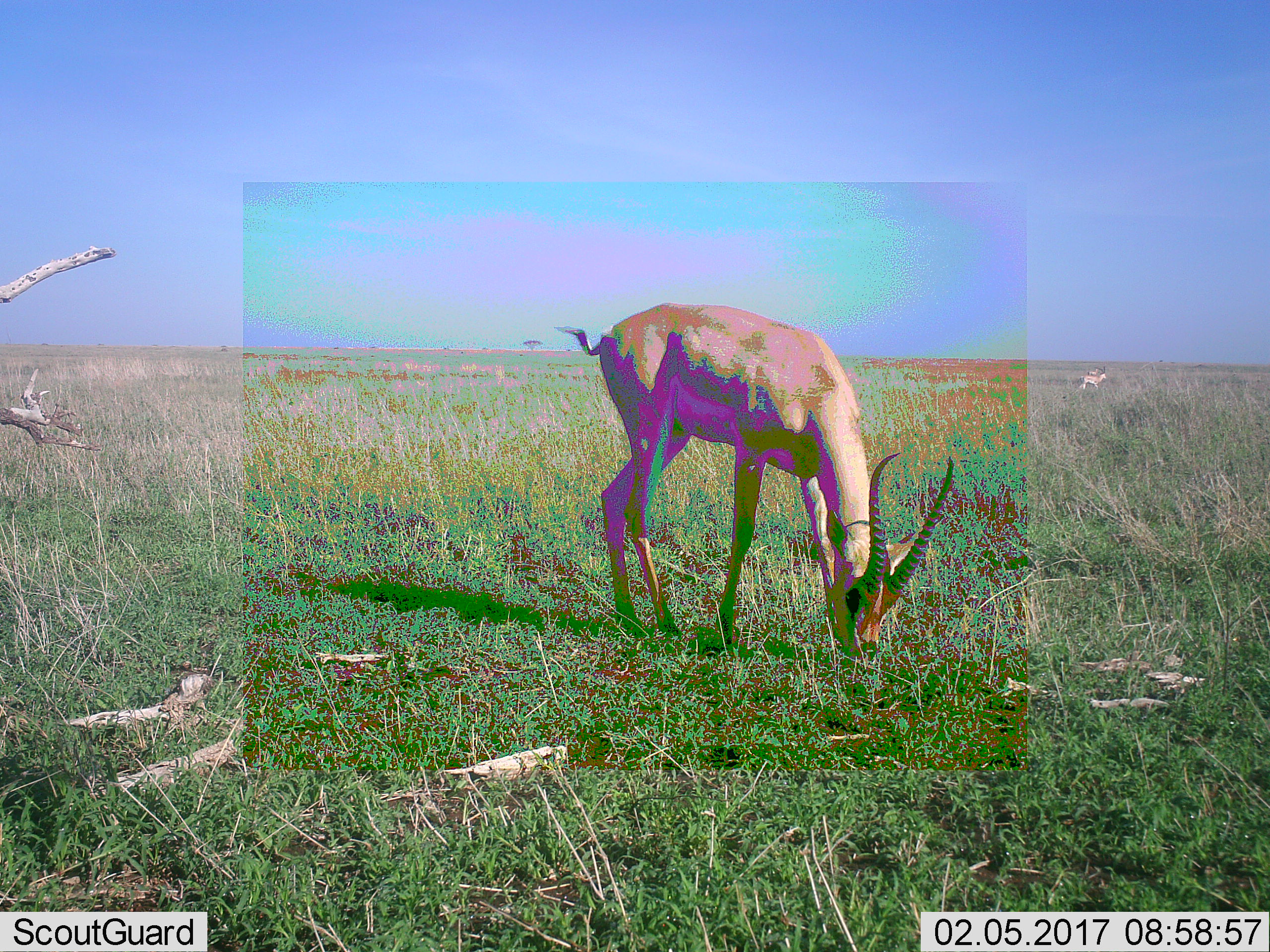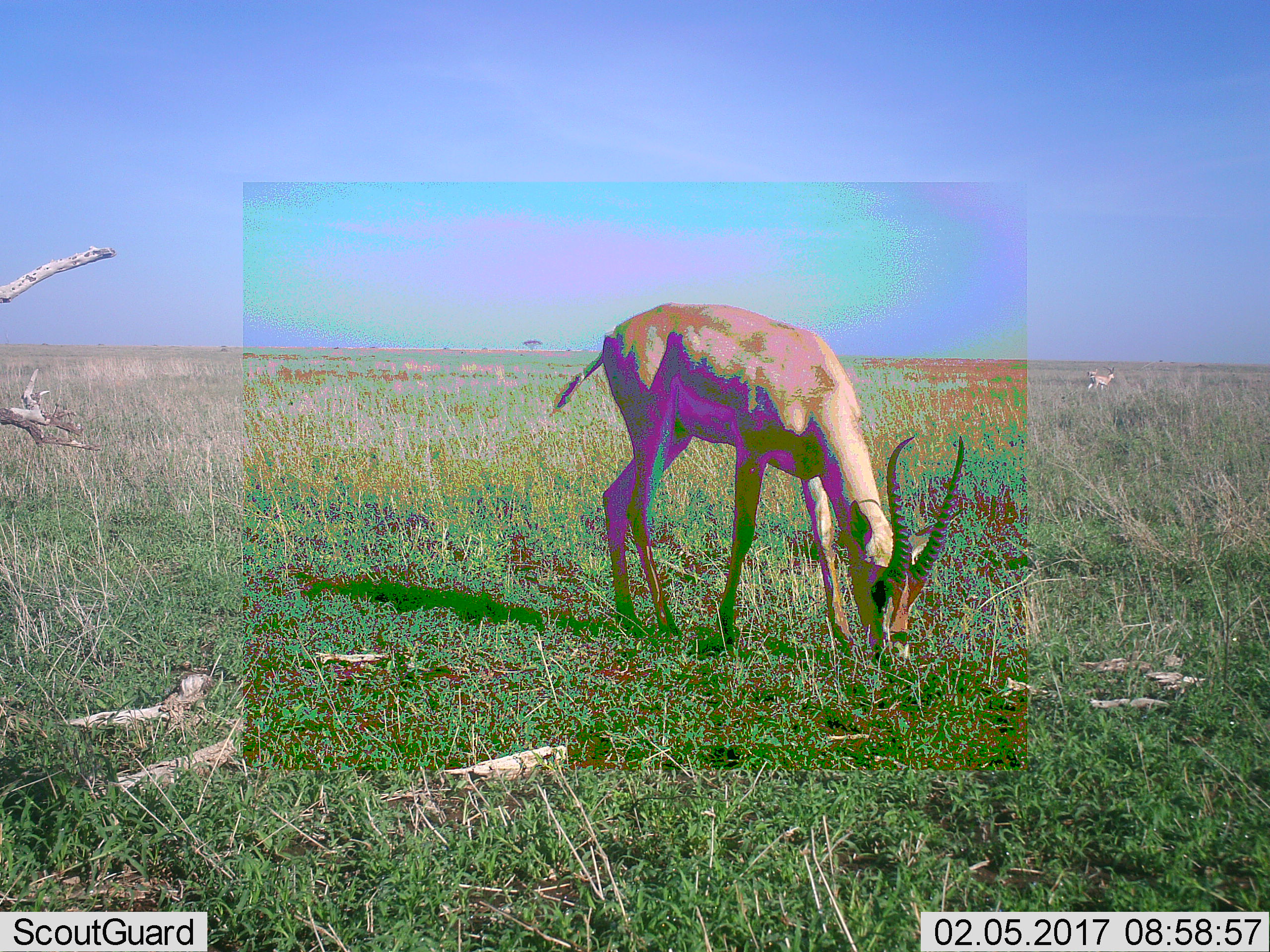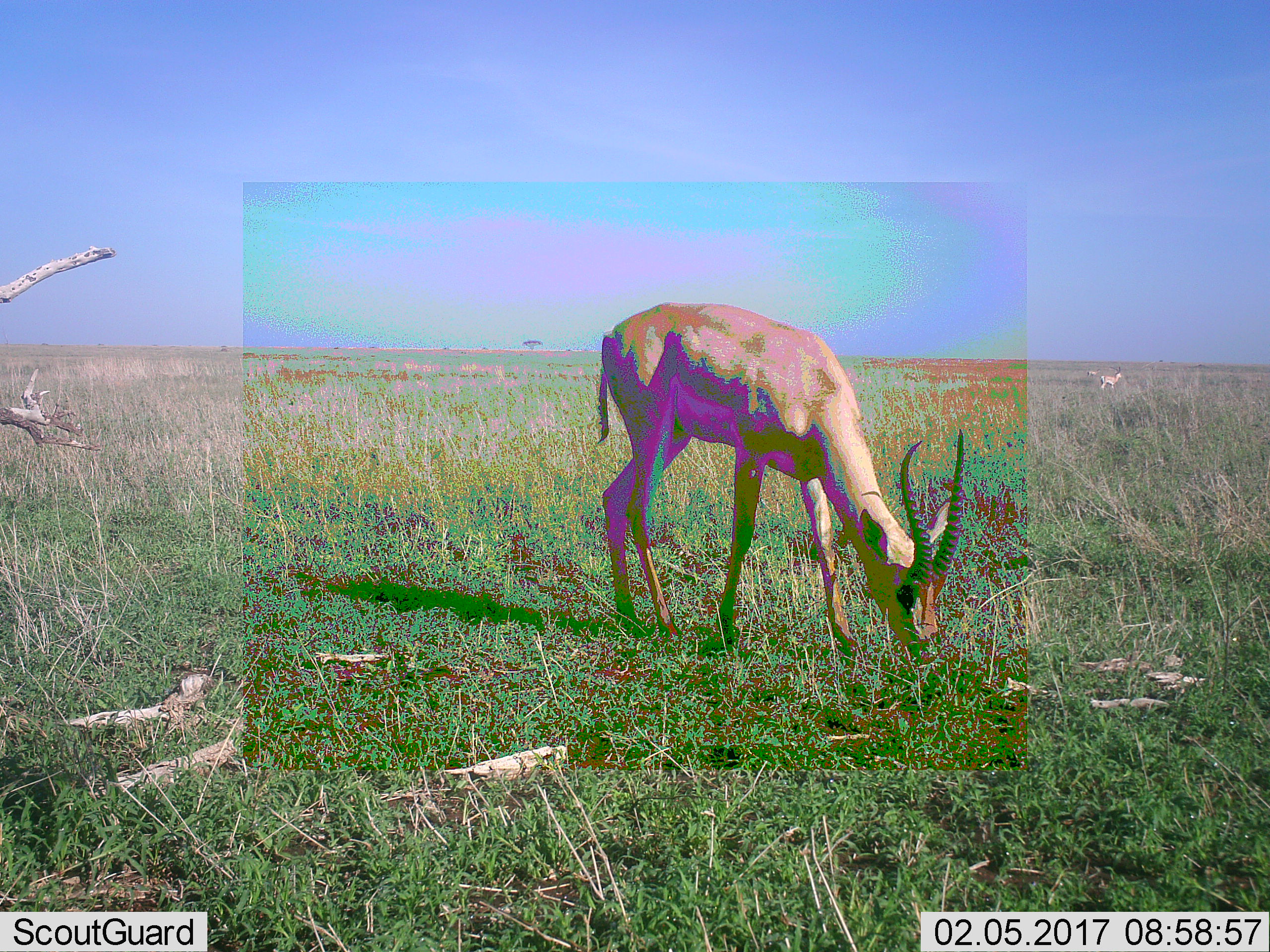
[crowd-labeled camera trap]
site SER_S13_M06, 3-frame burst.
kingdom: Animalia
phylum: Chordata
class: Mammalia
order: Artiodactyla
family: Bovidae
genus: Eudorcas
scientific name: Eudorcas thomsonii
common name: thomson's gazelle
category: gazellethomsons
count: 2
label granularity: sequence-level